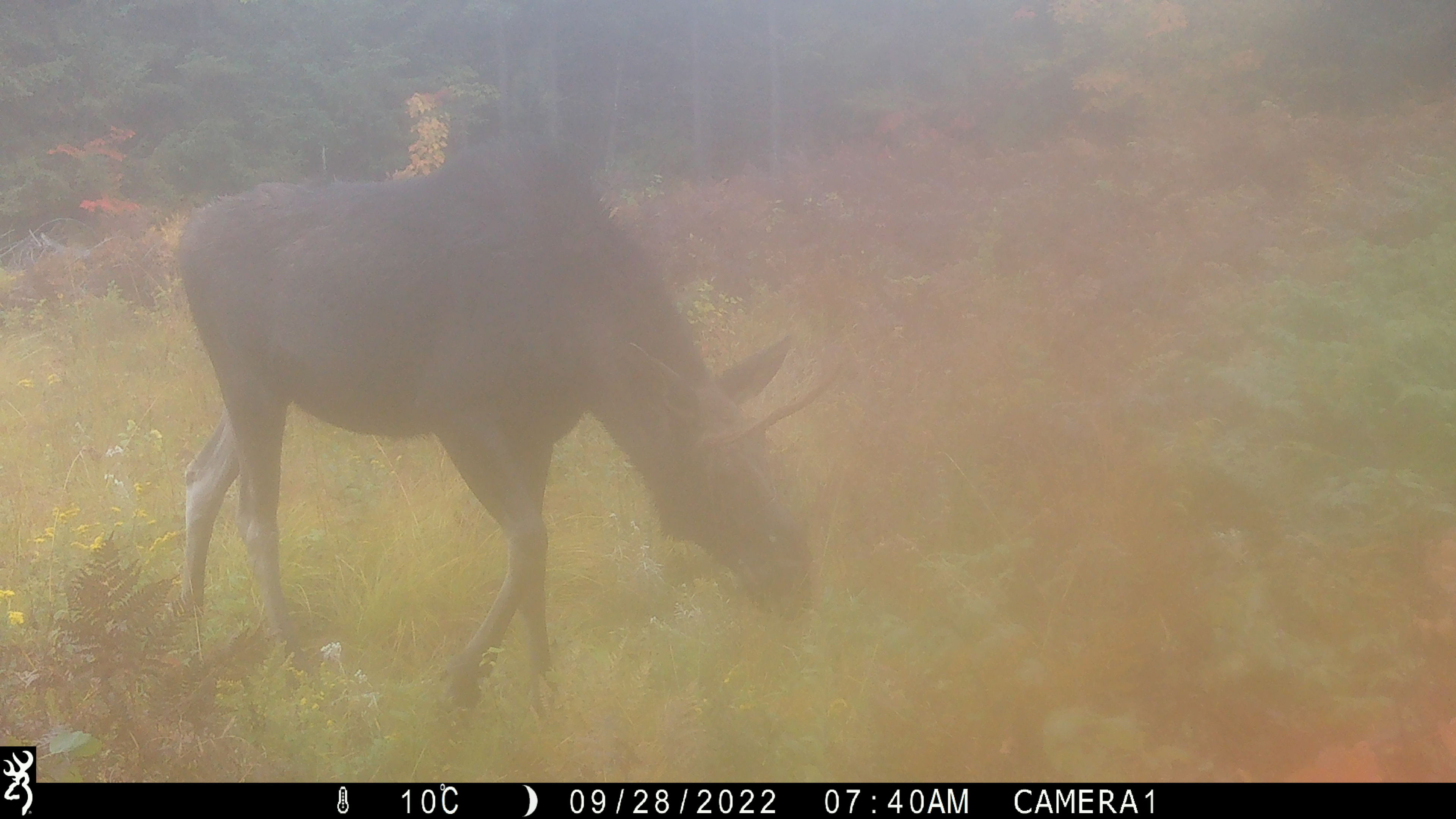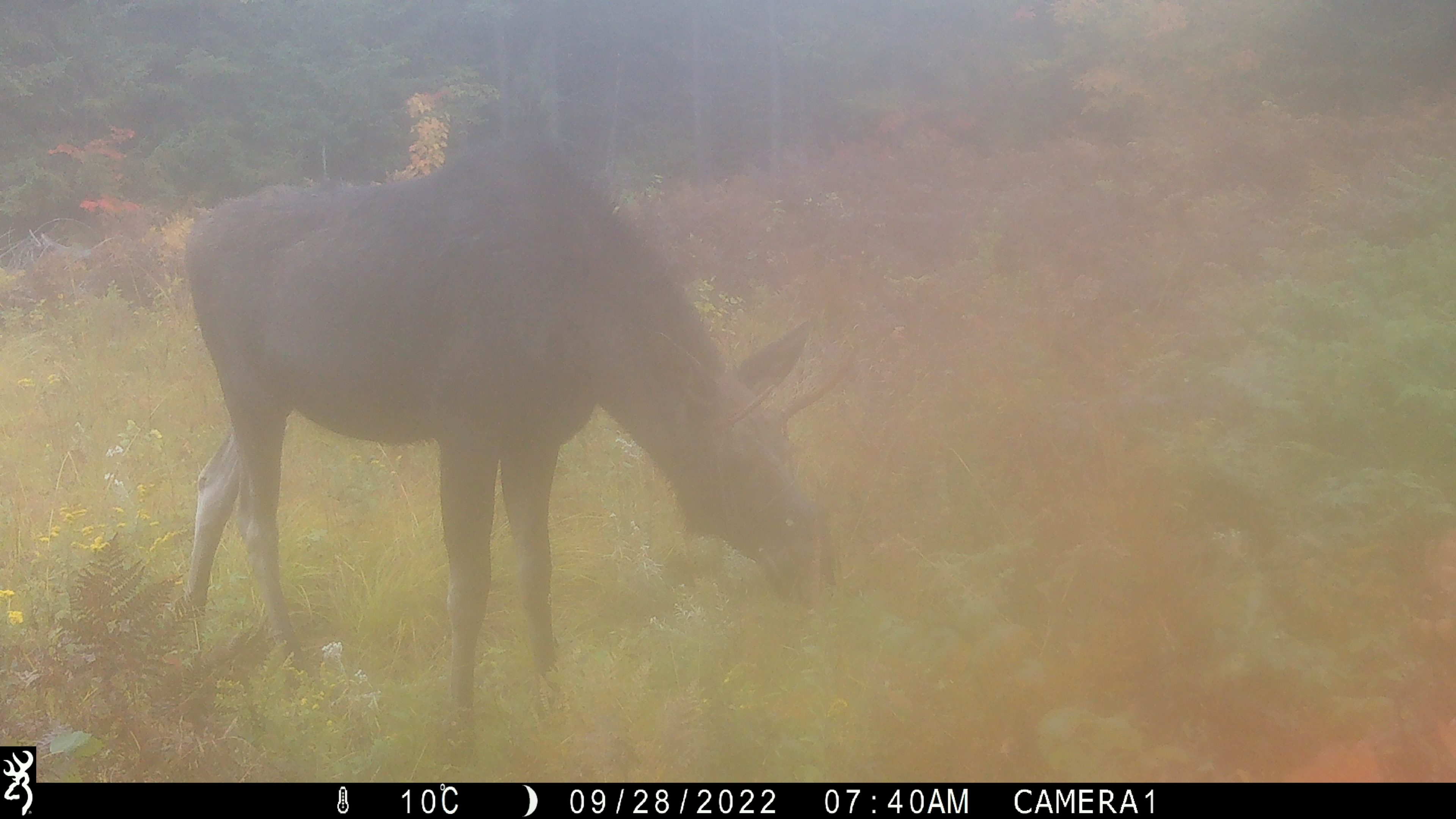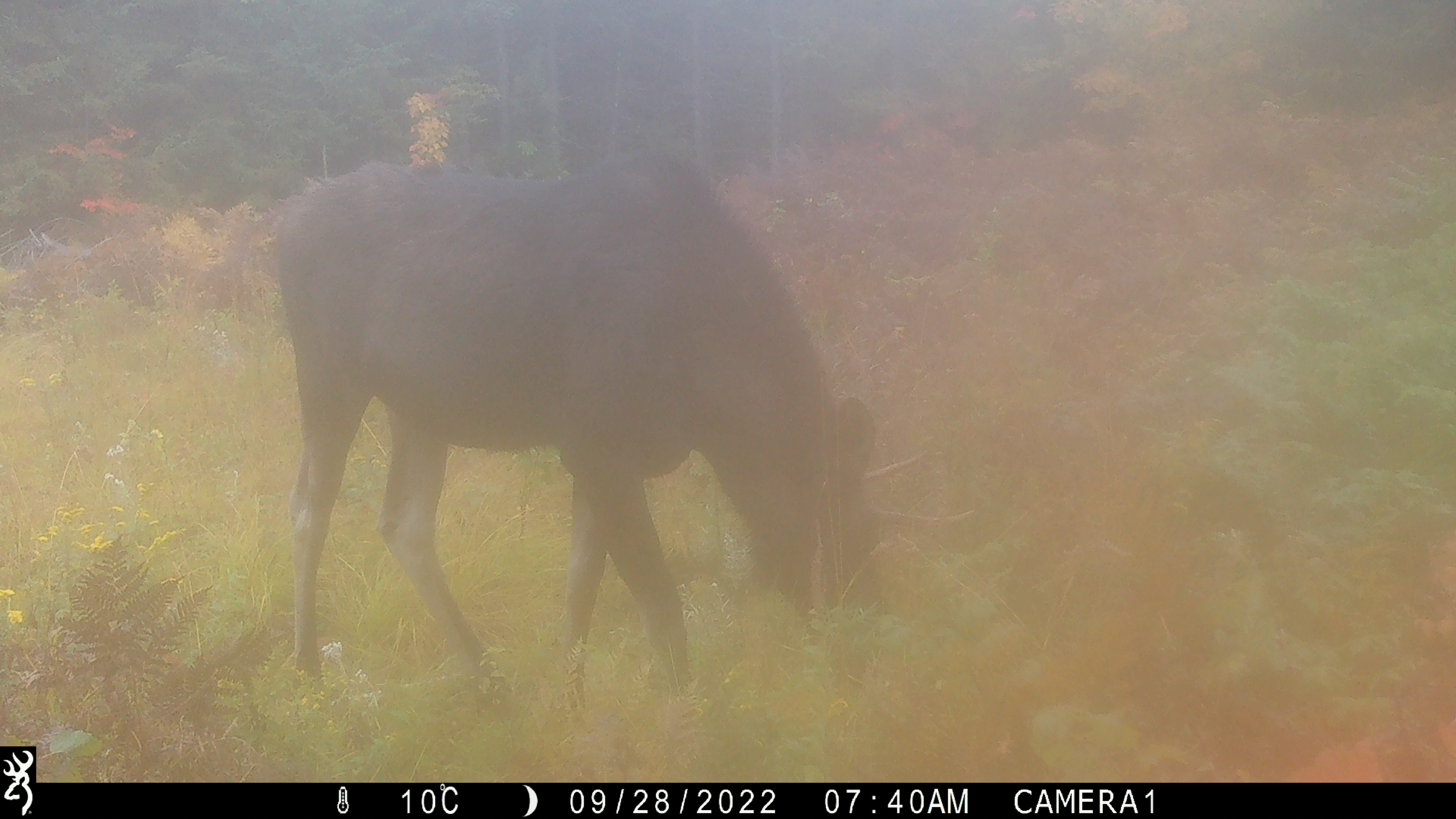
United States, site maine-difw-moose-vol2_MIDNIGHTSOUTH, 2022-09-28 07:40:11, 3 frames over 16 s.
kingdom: Animalia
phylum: Chordata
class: Mammalia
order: Artiodactyla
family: Cervidae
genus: Alces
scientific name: Alces alces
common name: moose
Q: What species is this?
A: Moose (Alces alces).